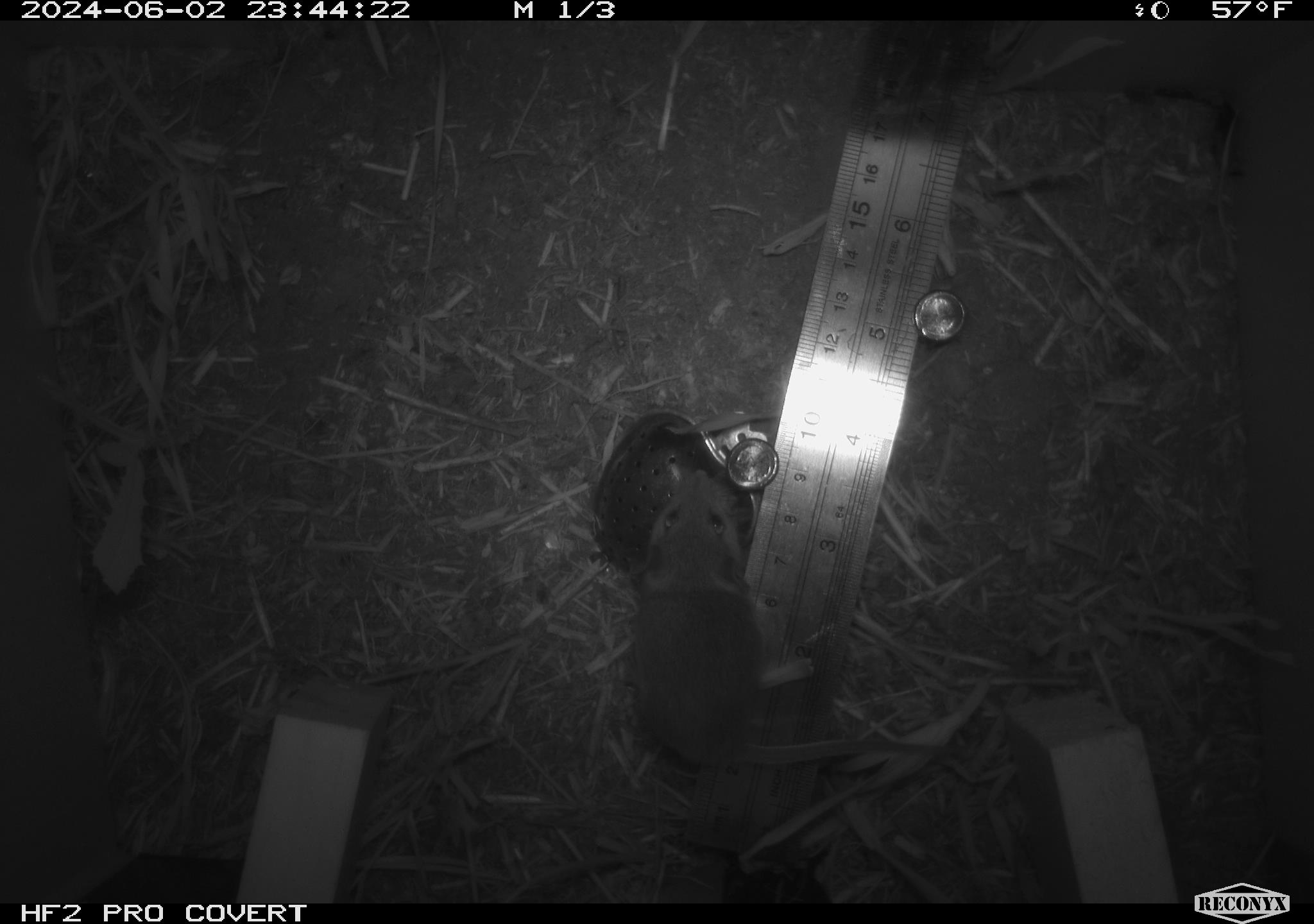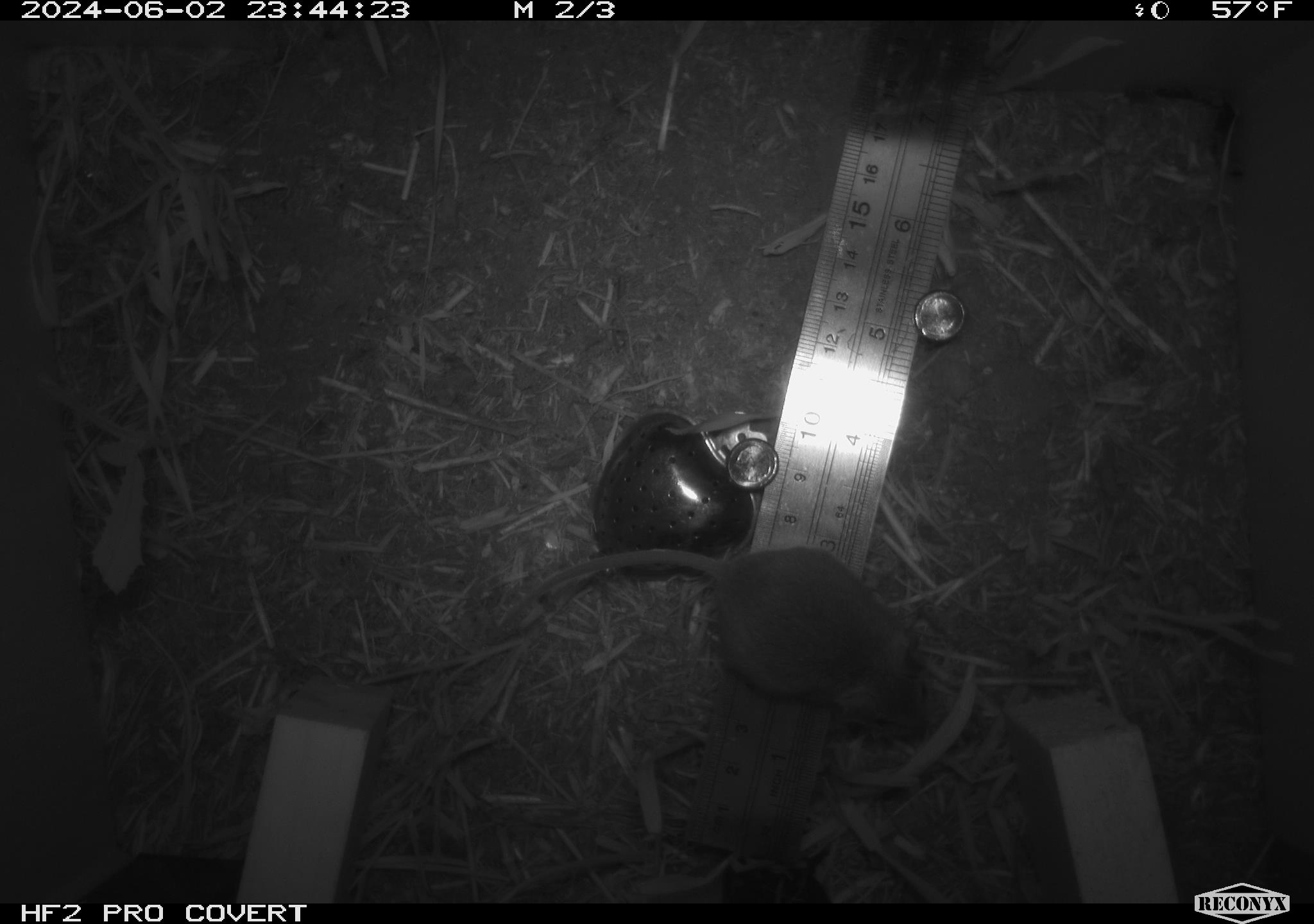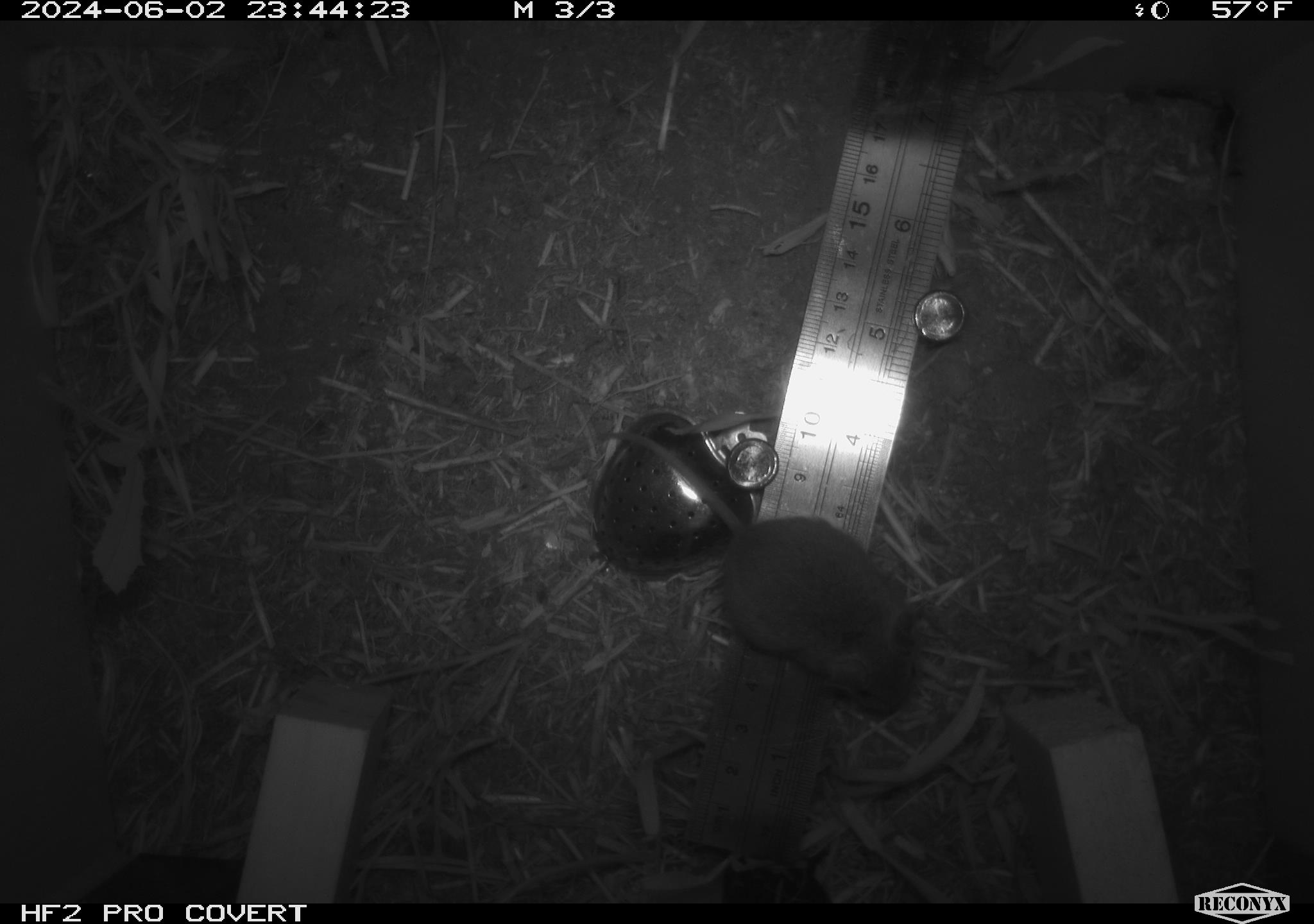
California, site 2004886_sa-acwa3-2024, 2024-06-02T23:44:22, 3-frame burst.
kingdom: Animalia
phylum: Chordata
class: Mammalia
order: Rodentia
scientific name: Rodentia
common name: mouse species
Mouse species (Rodentia).